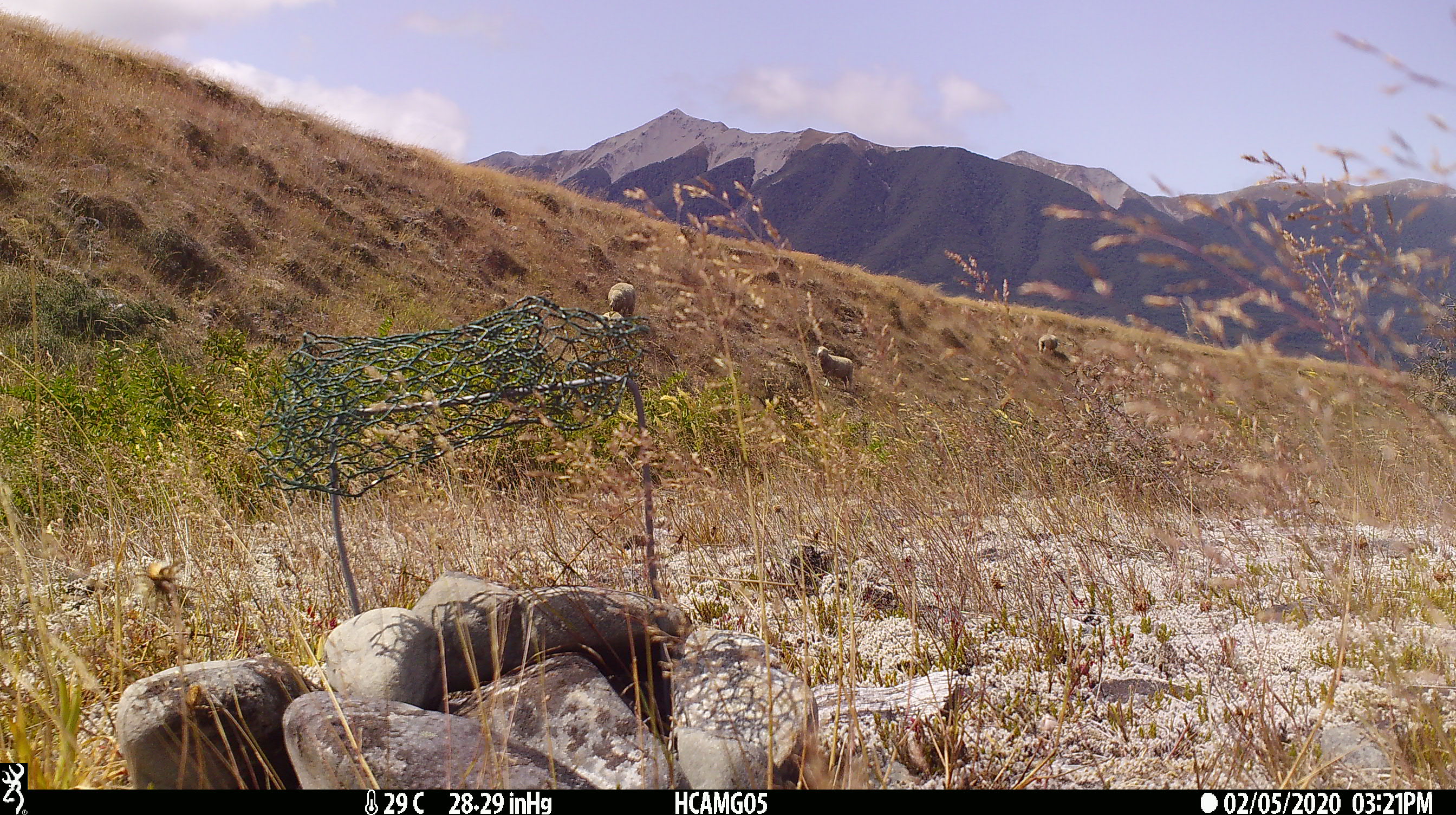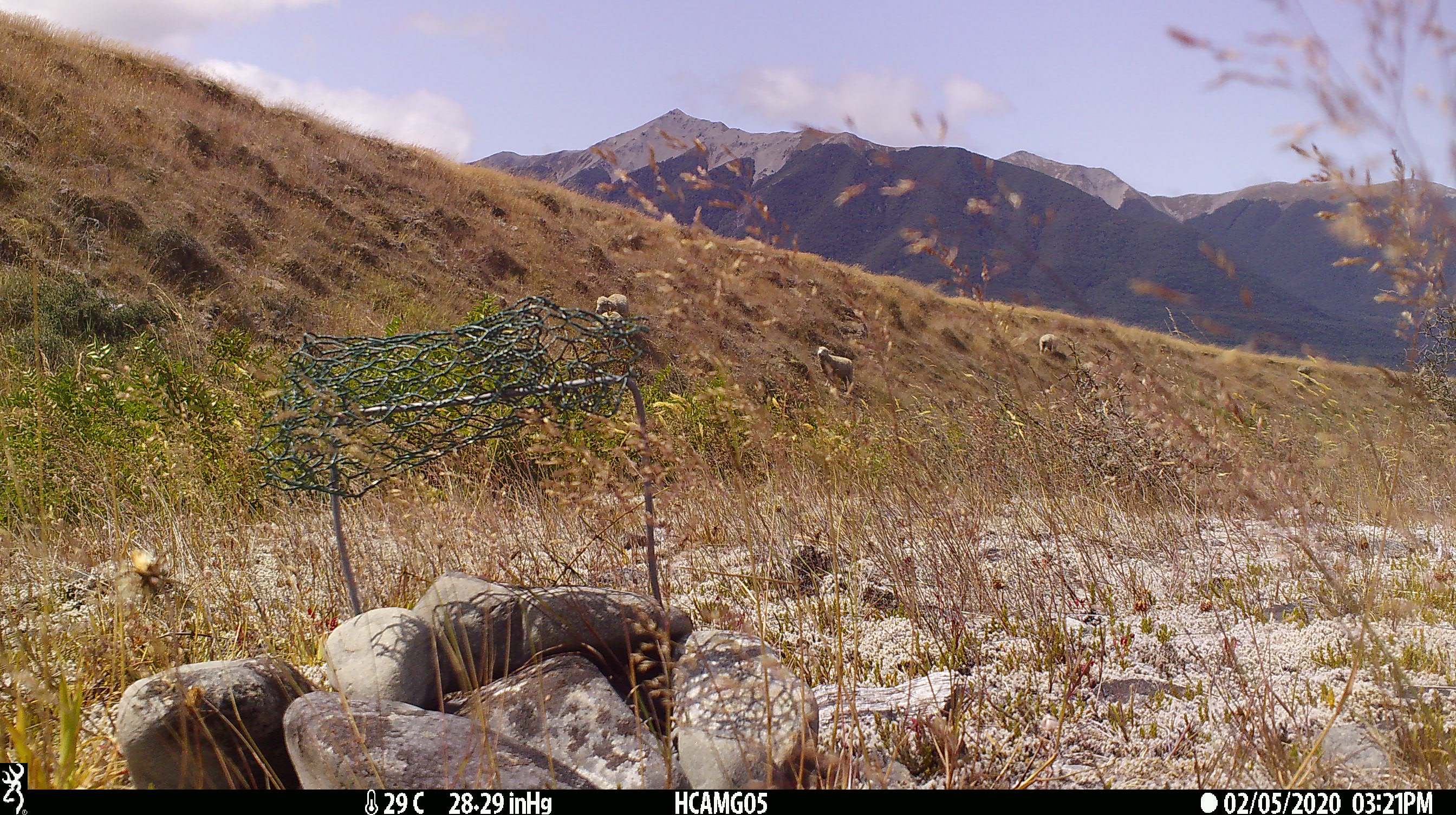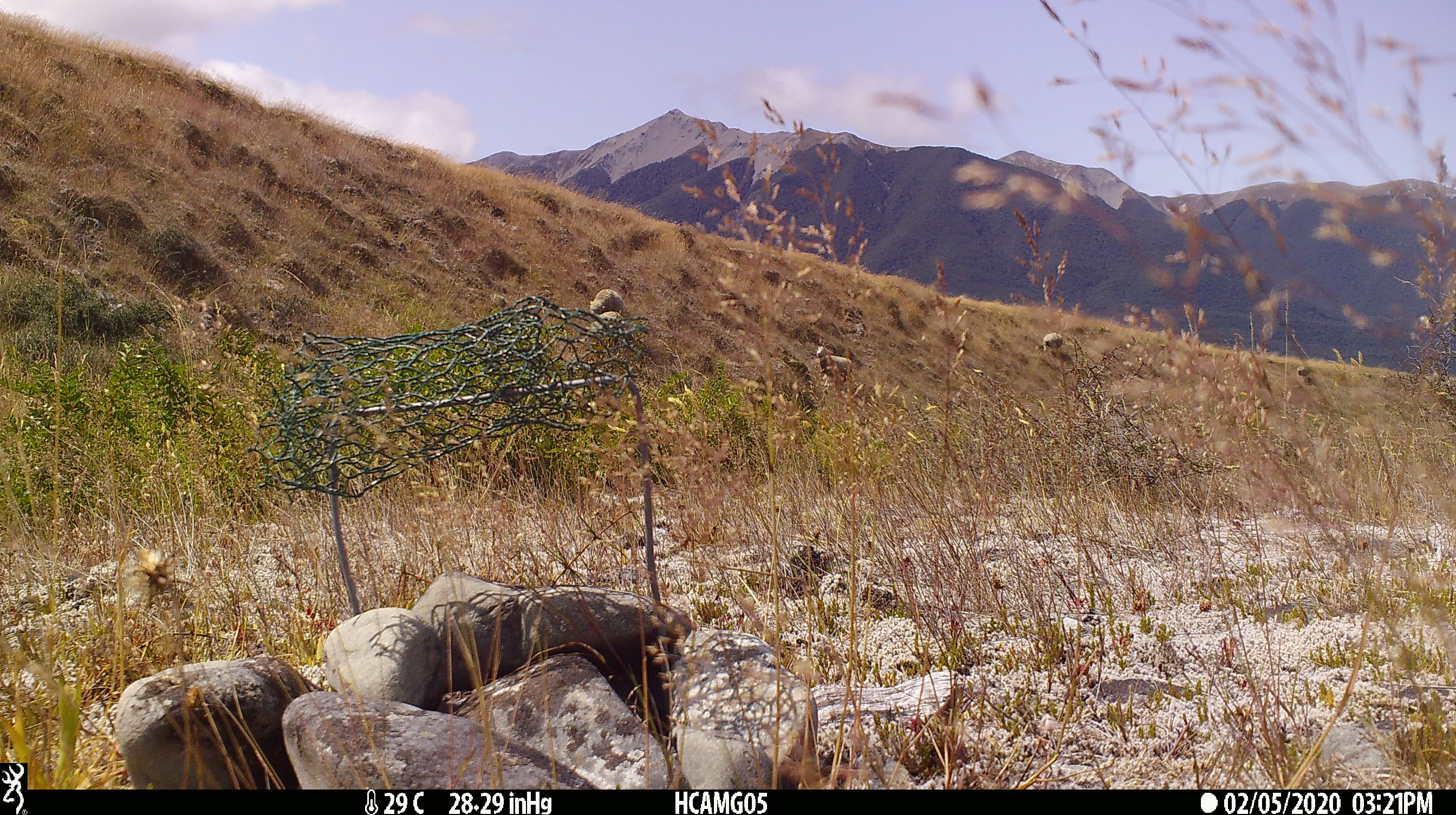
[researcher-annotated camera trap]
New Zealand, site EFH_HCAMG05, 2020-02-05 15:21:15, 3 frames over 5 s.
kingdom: Animalia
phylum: Chordata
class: Mammalia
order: Artiodactyla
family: Bovidae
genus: Ovis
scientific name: Ovis aries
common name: domestic sheep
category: sheep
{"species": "sheep (domestic sheep) (Ovis aries)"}